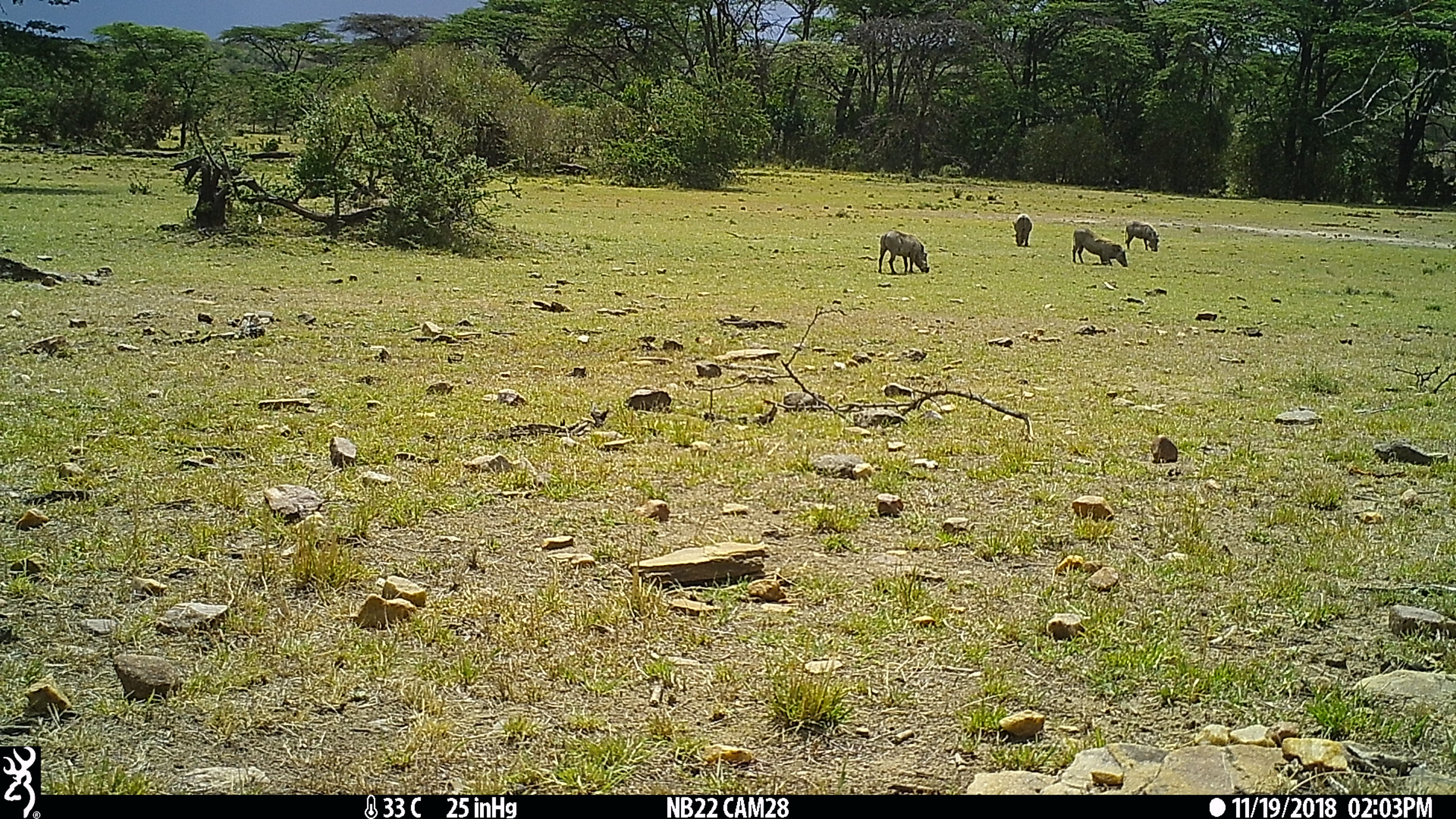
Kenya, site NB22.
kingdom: Animalia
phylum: Chordata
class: Mammalia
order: Artiodactyla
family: Suidae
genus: Phacochoerus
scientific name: Phacochoerus africanus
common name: common warthog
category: warthog